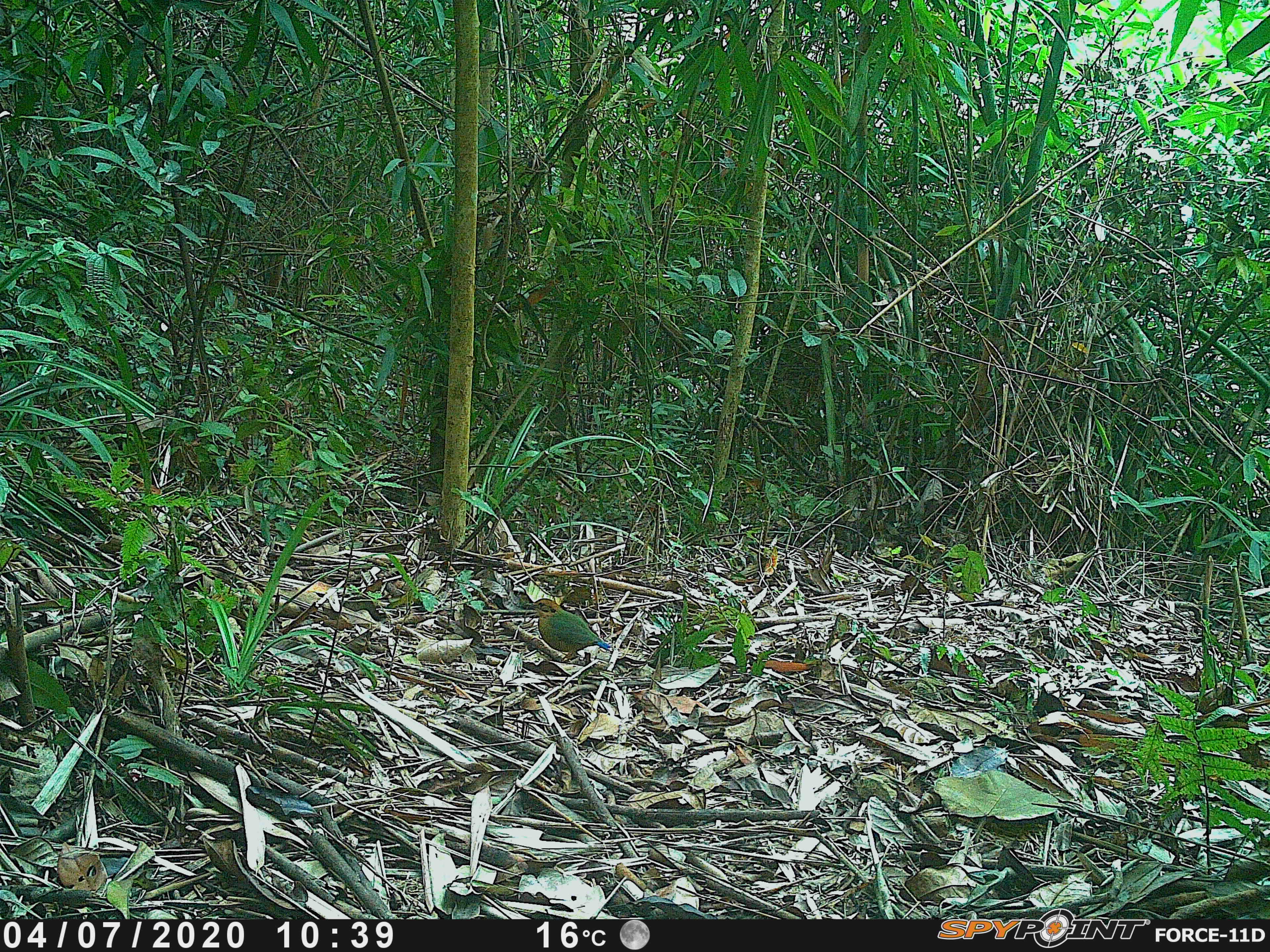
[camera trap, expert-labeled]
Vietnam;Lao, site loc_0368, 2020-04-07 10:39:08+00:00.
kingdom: Animalia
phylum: Chordata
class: Aves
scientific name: Aves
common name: bird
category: unidentified bird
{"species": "unidentified bird (bird) (Aves)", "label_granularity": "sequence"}